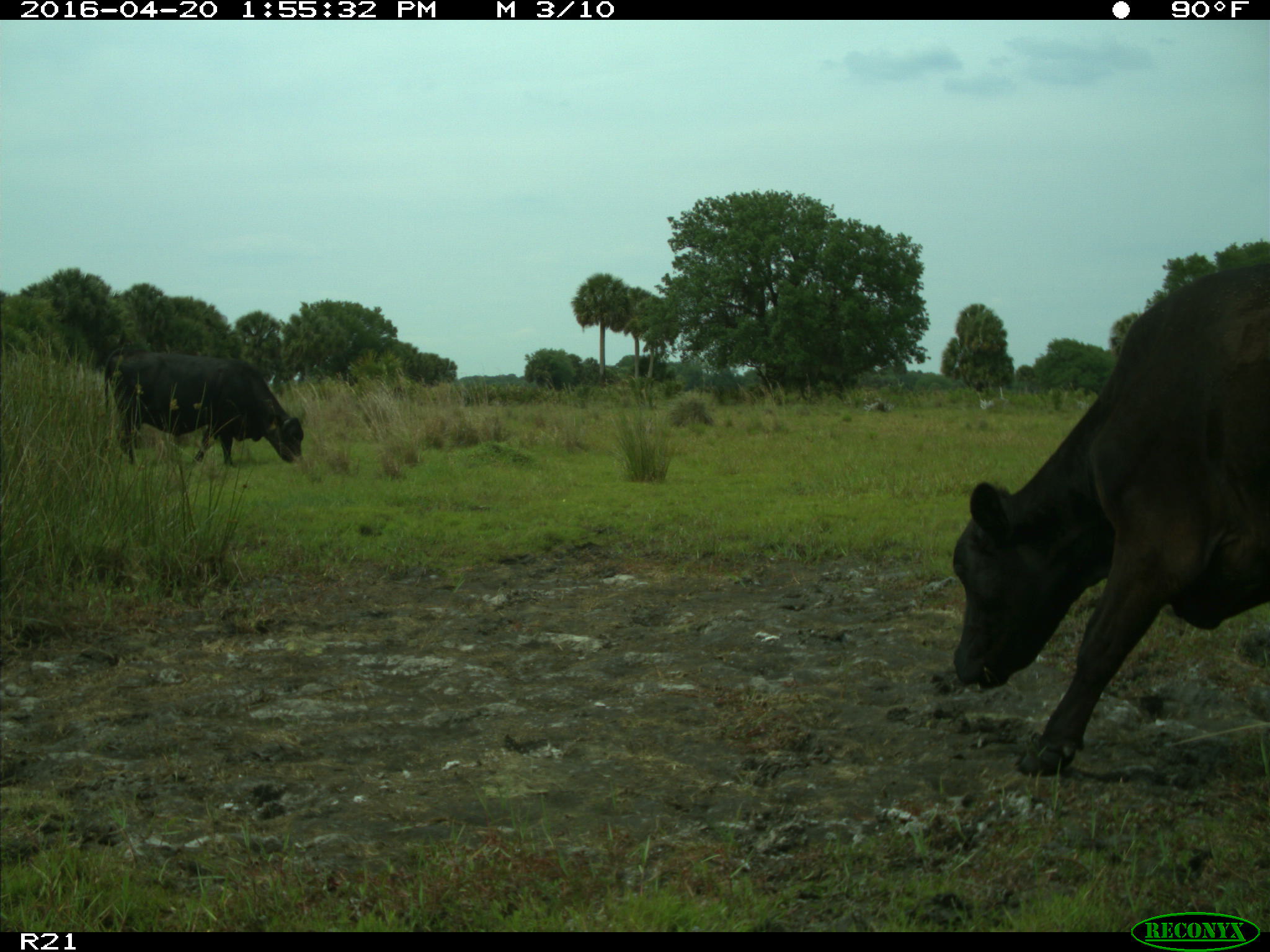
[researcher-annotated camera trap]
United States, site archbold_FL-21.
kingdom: Animalia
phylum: Chordata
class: Mammalia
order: Artiodactyla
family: Bovidae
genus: Bos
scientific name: Bos taurus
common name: domestic cow